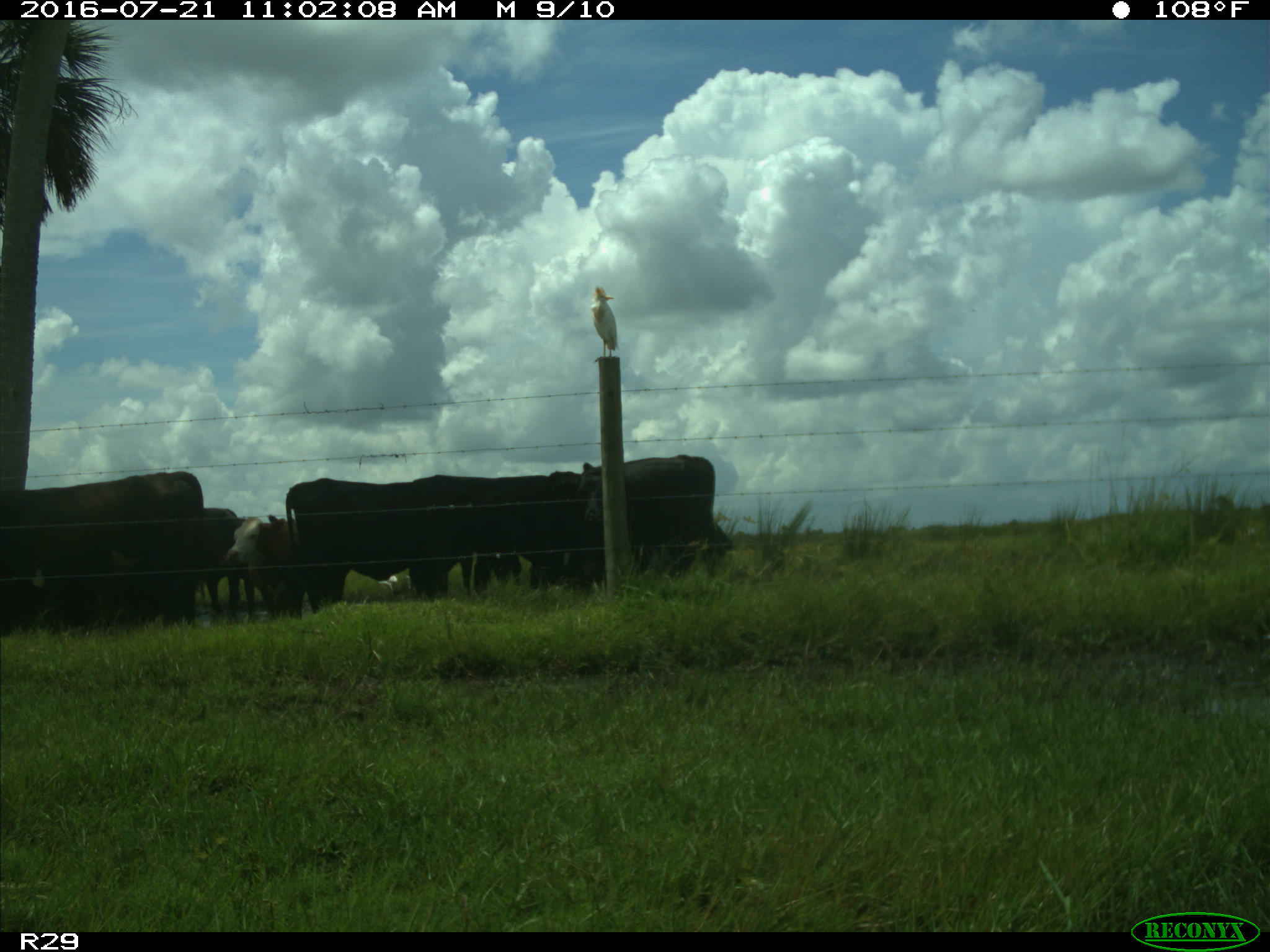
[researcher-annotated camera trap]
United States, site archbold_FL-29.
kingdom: Animalia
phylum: Chordata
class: Mammalia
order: Artiodactyla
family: Bovidae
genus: Bos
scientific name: Bos taurus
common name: domestic cow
Bos taurus (domestic cow).